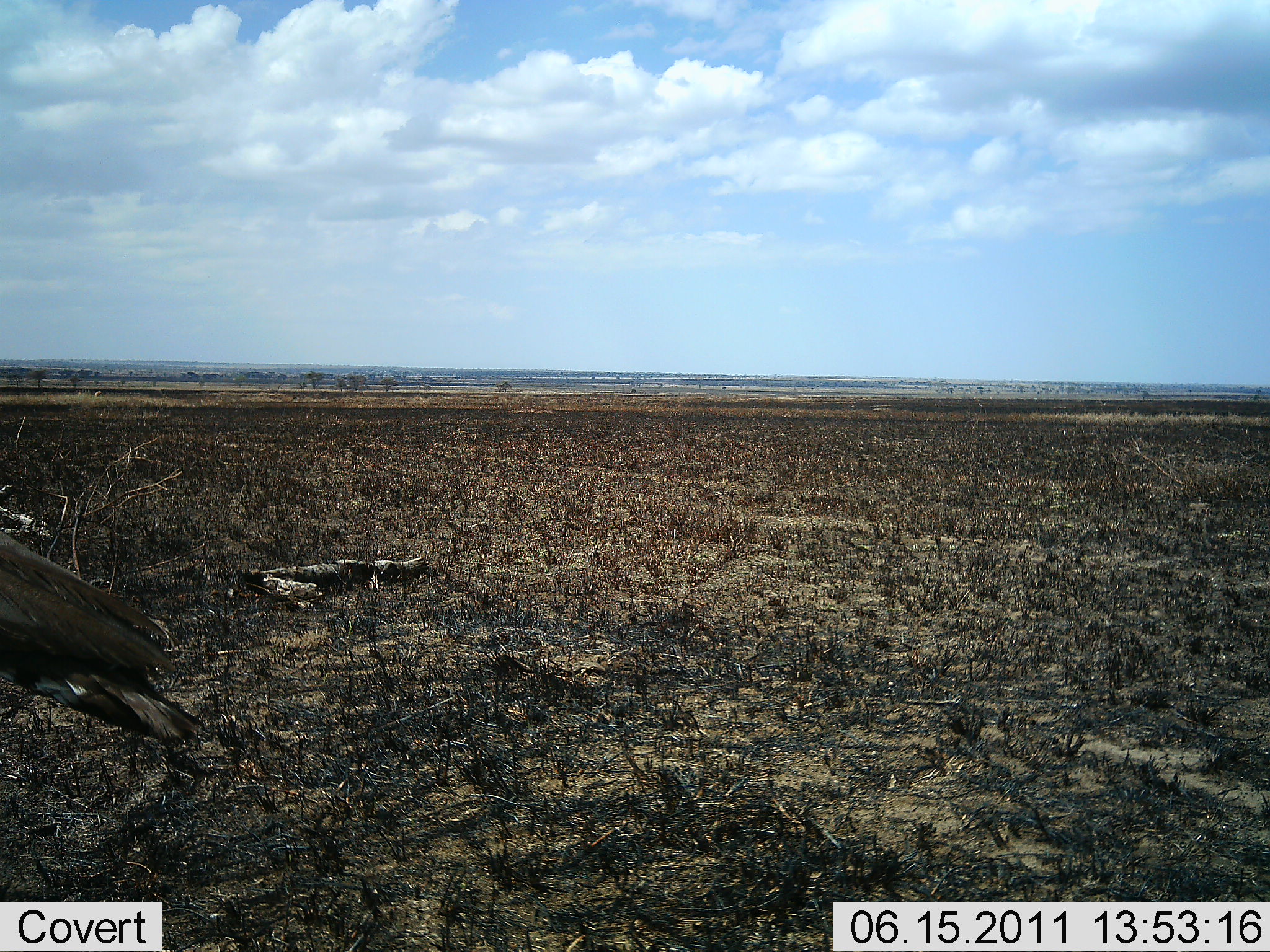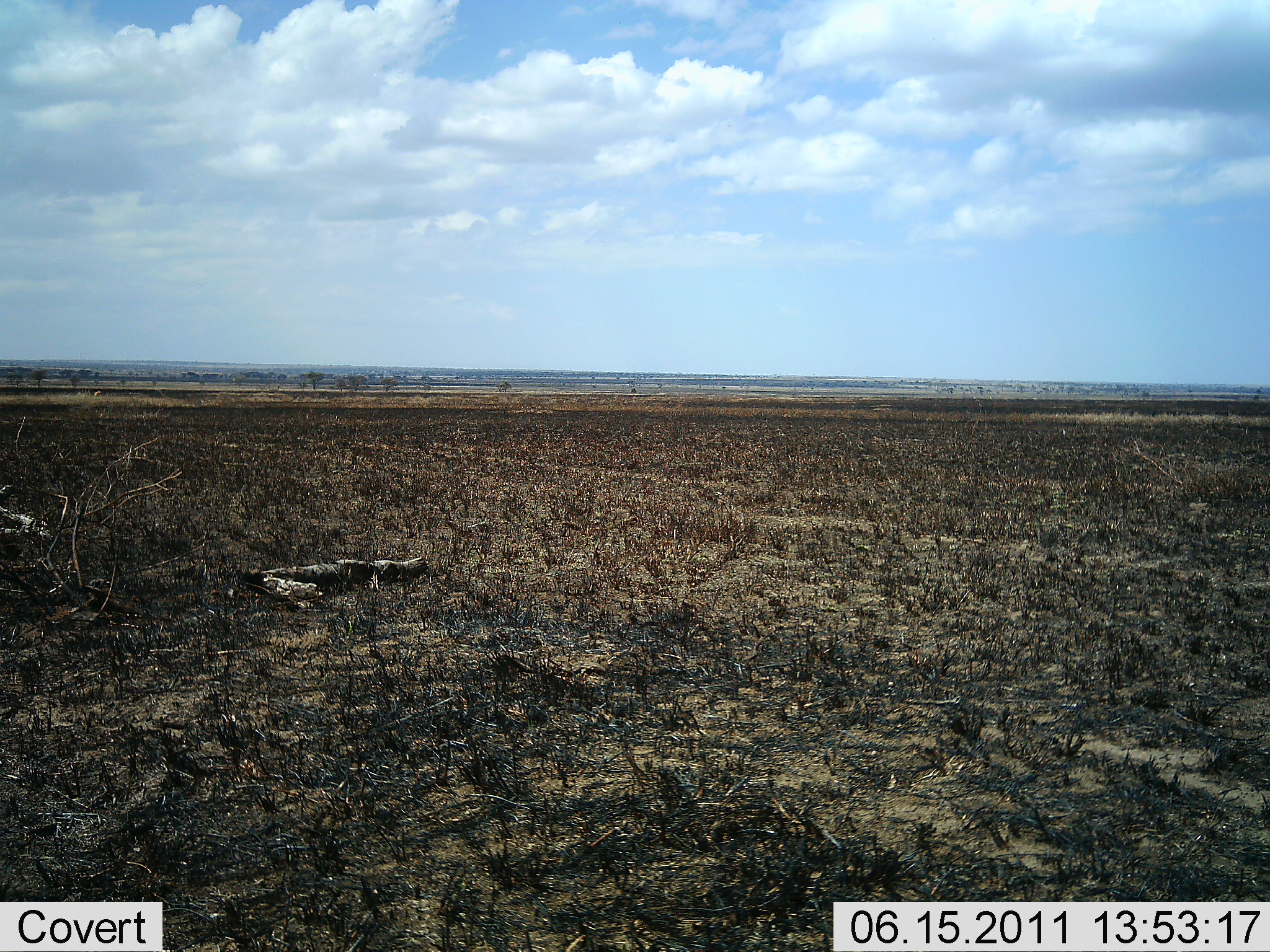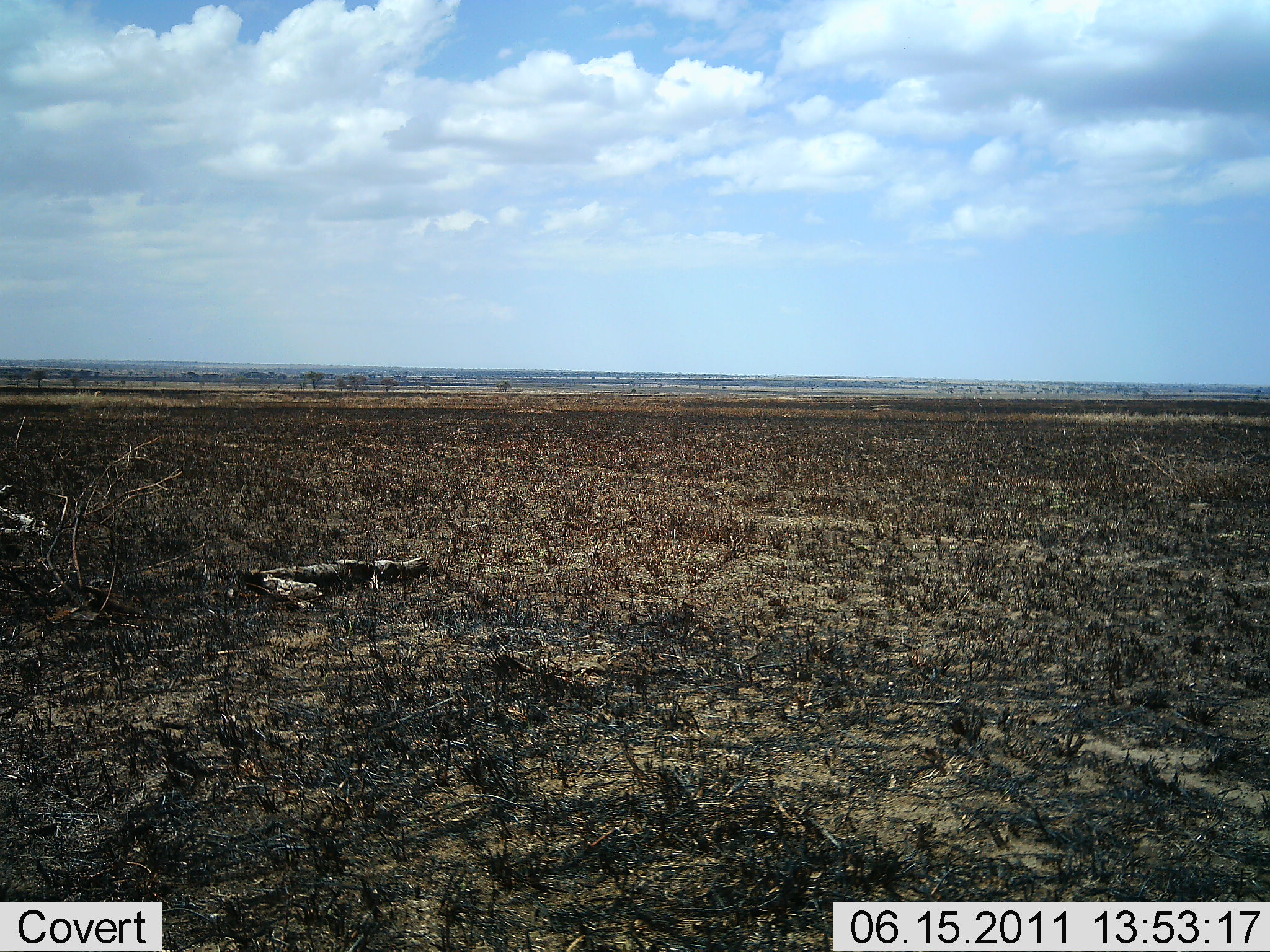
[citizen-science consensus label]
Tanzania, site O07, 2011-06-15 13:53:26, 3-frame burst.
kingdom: Animalia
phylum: Chordata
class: Aves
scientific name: Aves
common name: bird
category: otherbird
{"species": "otherbird (bird) (Aves)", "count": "1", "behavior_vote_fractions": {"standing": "0%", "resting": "0%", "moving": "100%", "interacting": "0%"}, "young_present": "0%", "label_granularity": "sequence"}